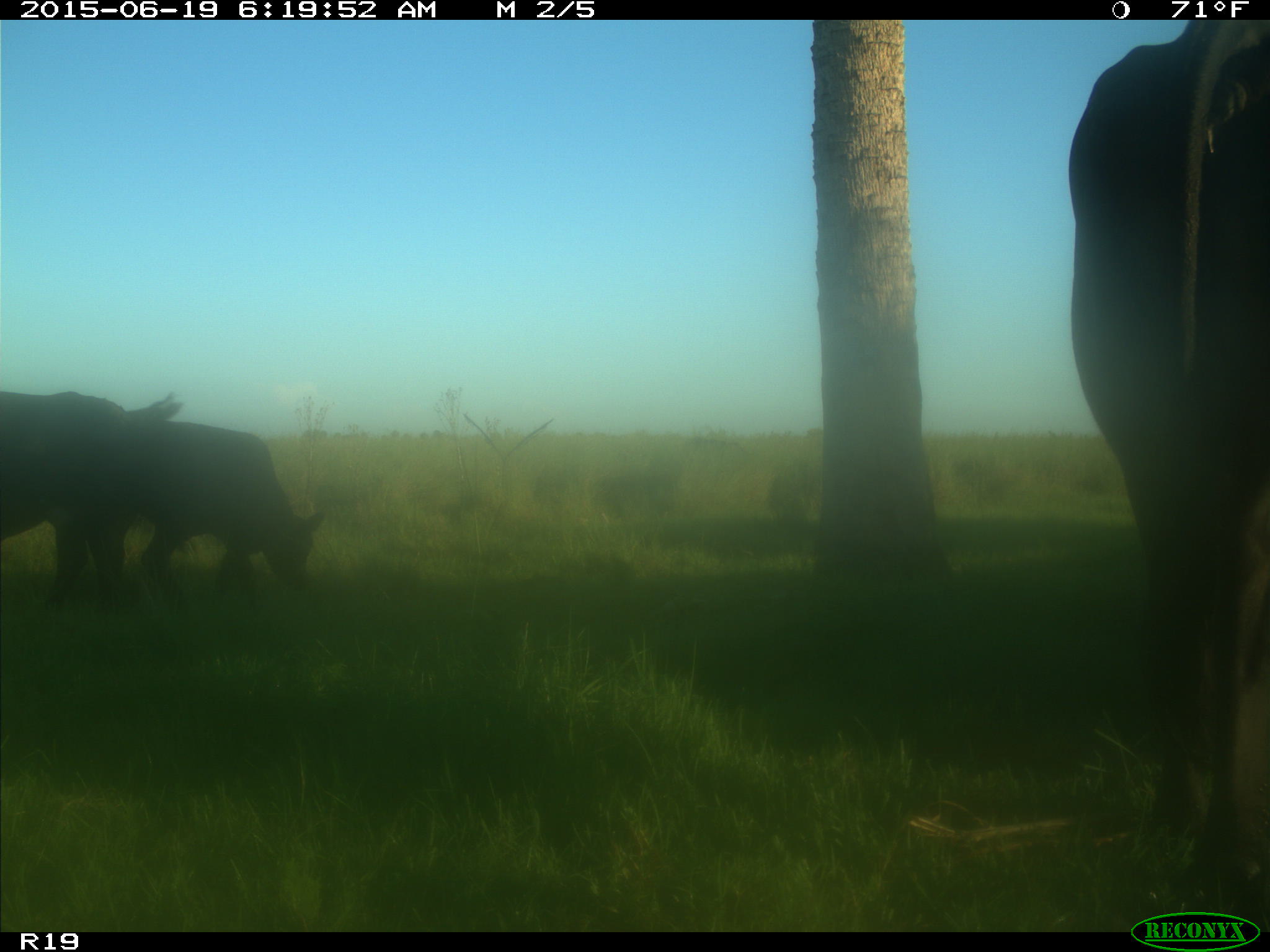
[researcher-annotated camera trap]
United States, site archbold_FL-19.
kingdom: Animalia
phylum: Chordata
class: Mammalia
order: Artiodactyla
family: Bovidae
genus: Bos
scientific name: Bos taurus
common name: domestic cow